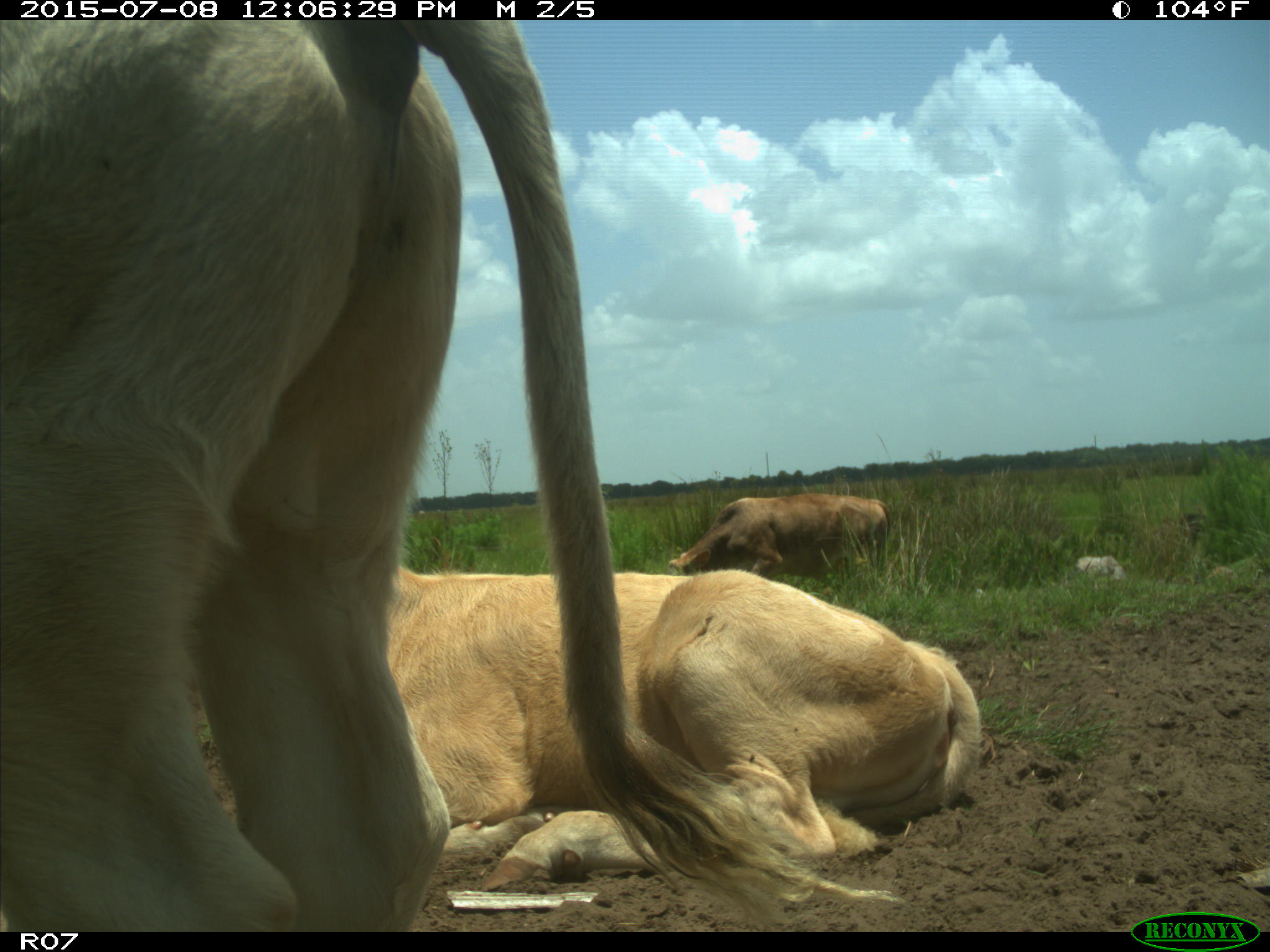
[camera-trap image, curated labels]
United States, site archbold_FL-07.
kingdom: Animalia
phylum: Chordata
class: Mammalia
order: Artiodactyla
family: Bovidae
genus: Bos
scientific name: Bos taurus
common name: domestic cow